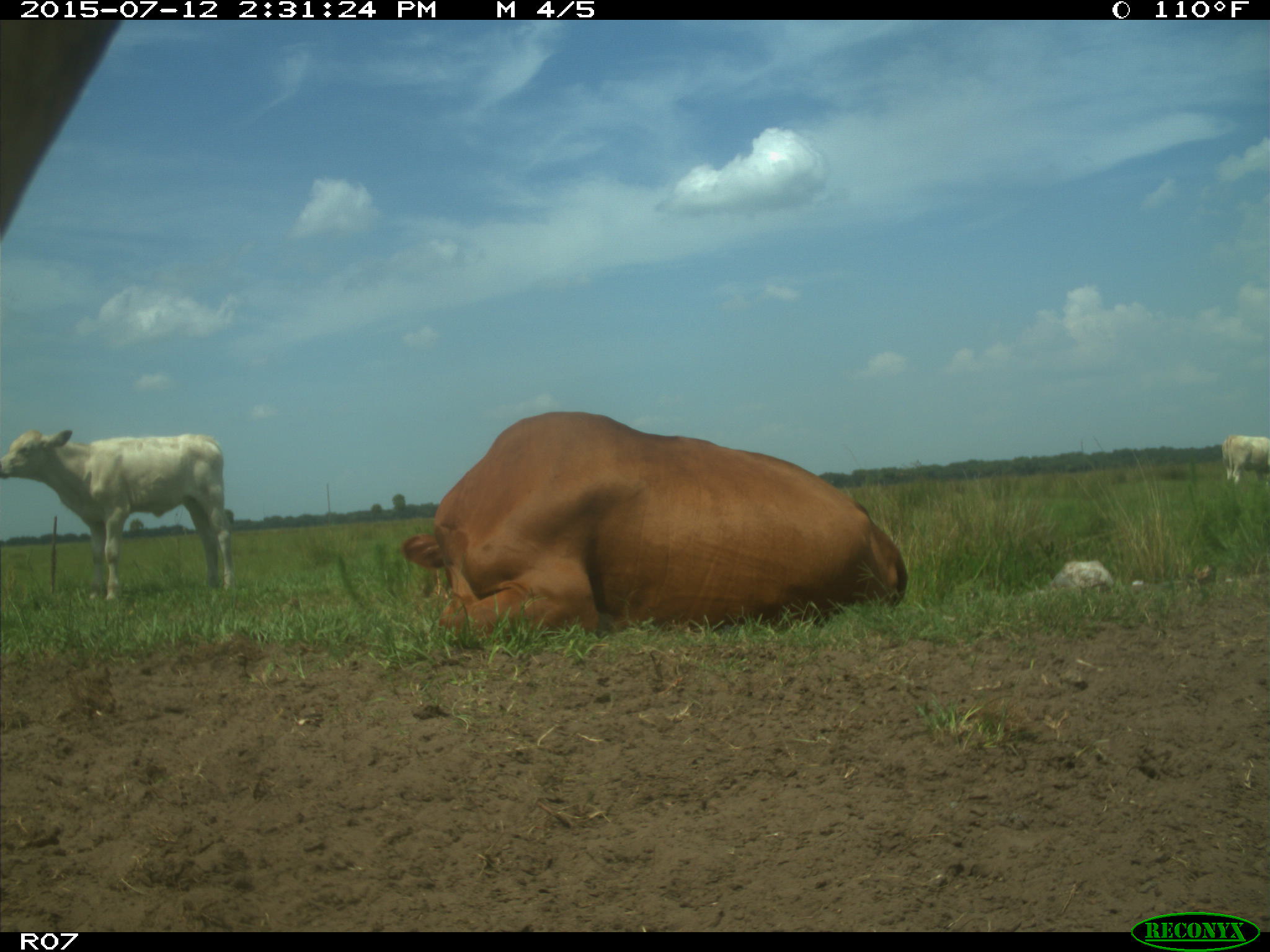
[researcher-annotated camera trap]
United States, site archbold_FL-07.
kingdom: Animalia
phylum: Chordata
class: Mammalia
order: Artiodactyla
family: Bovidae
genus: Bos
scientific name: Bos taurus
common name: domestic cow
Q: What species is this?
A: Bos taurus (domestic cow).